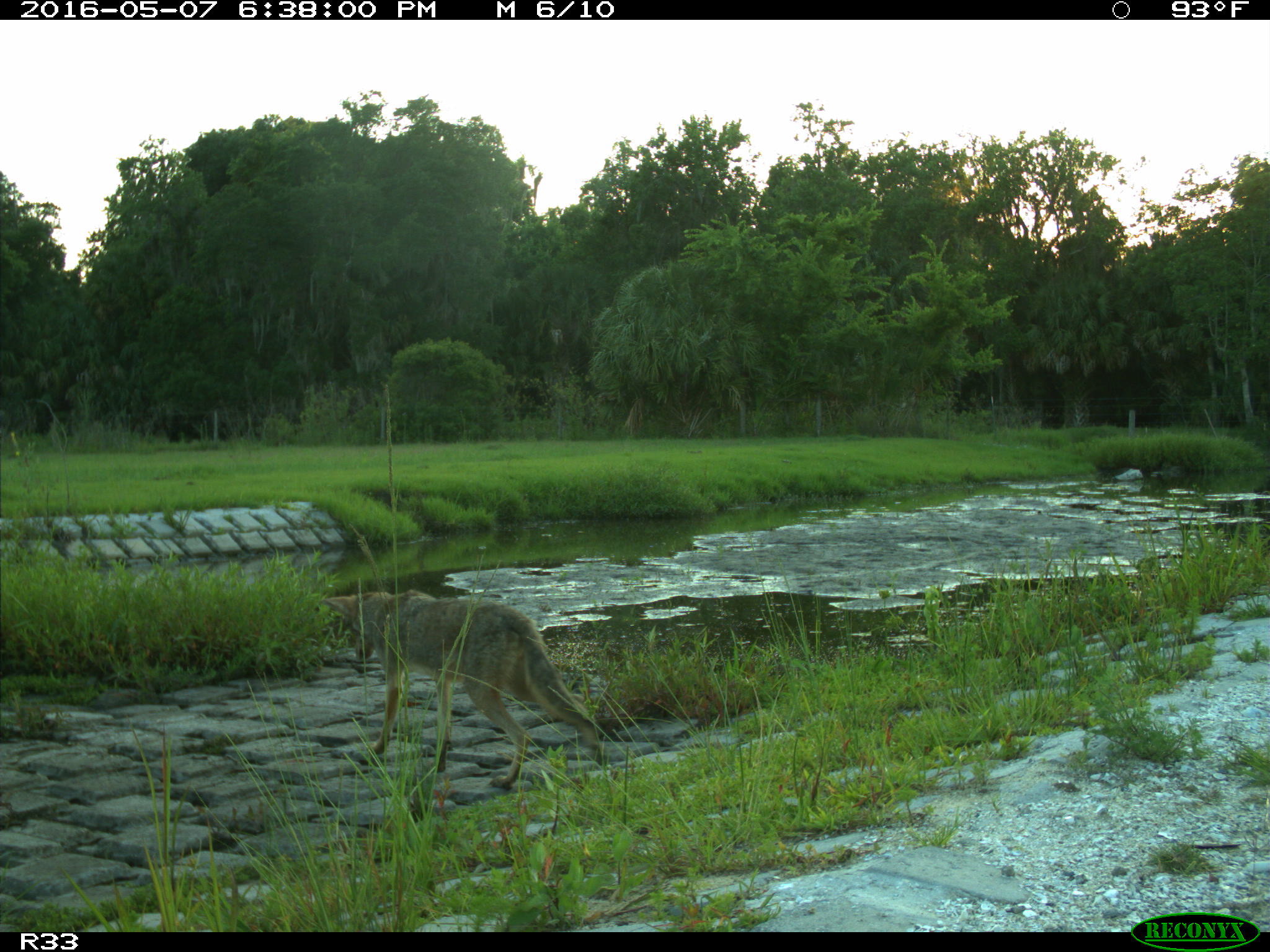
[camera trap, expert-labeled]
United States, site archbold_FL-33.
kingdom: Animalia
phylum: Chordata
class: Mammalia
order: Carnivora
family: Canidae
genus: Canis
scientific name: Canis latrans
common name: coyote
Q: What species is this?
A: Canis latrans (coyote).